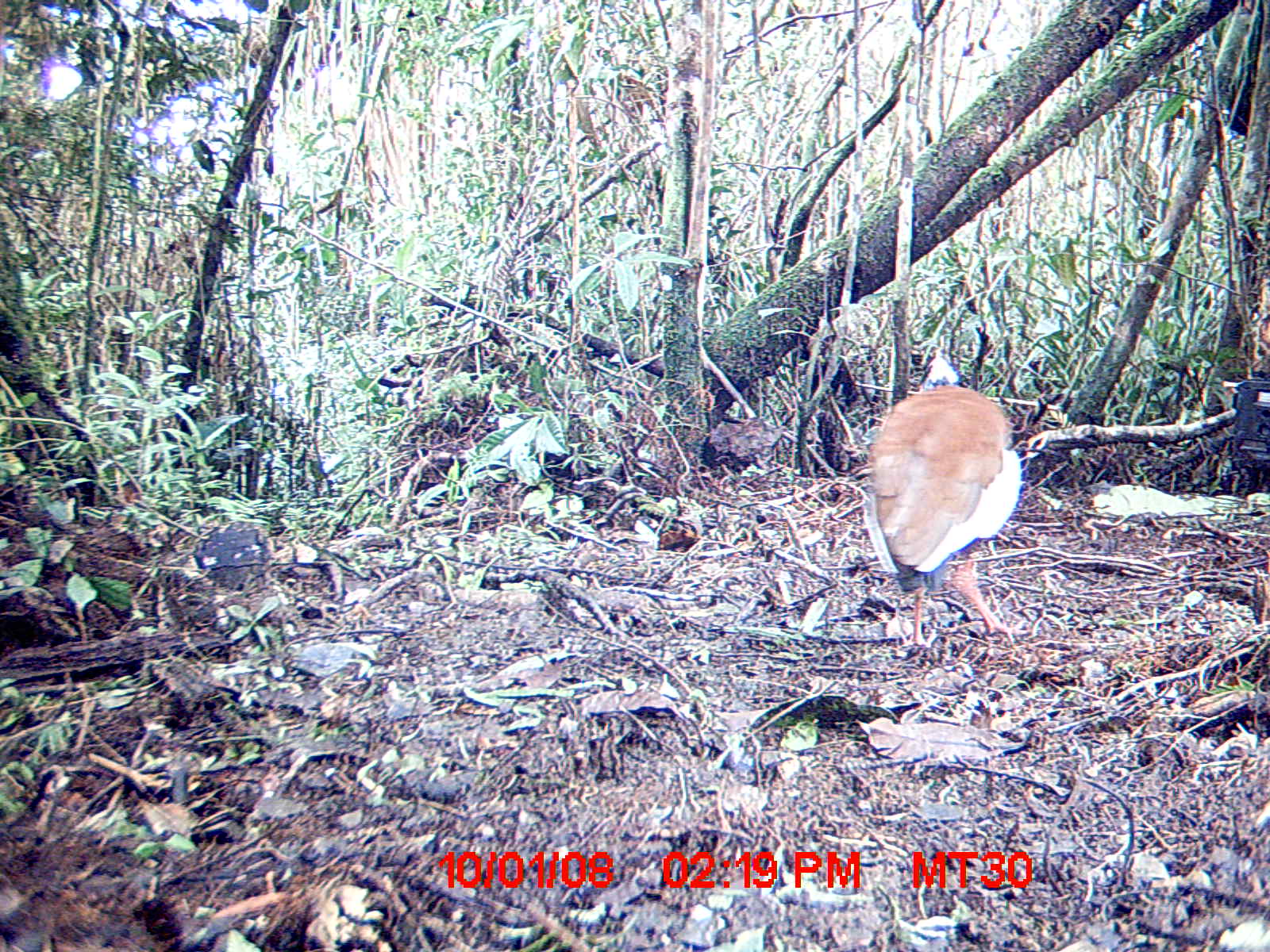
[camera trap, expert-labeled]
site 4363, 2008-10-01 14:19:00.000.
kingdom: Animalia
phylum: Chordata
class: Aves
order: Pelecaniformes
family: Threskiornithidae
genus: Lophotibis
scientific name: Lophotibis cristata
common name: madagascan ibis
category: lophotibis cristataa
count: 2